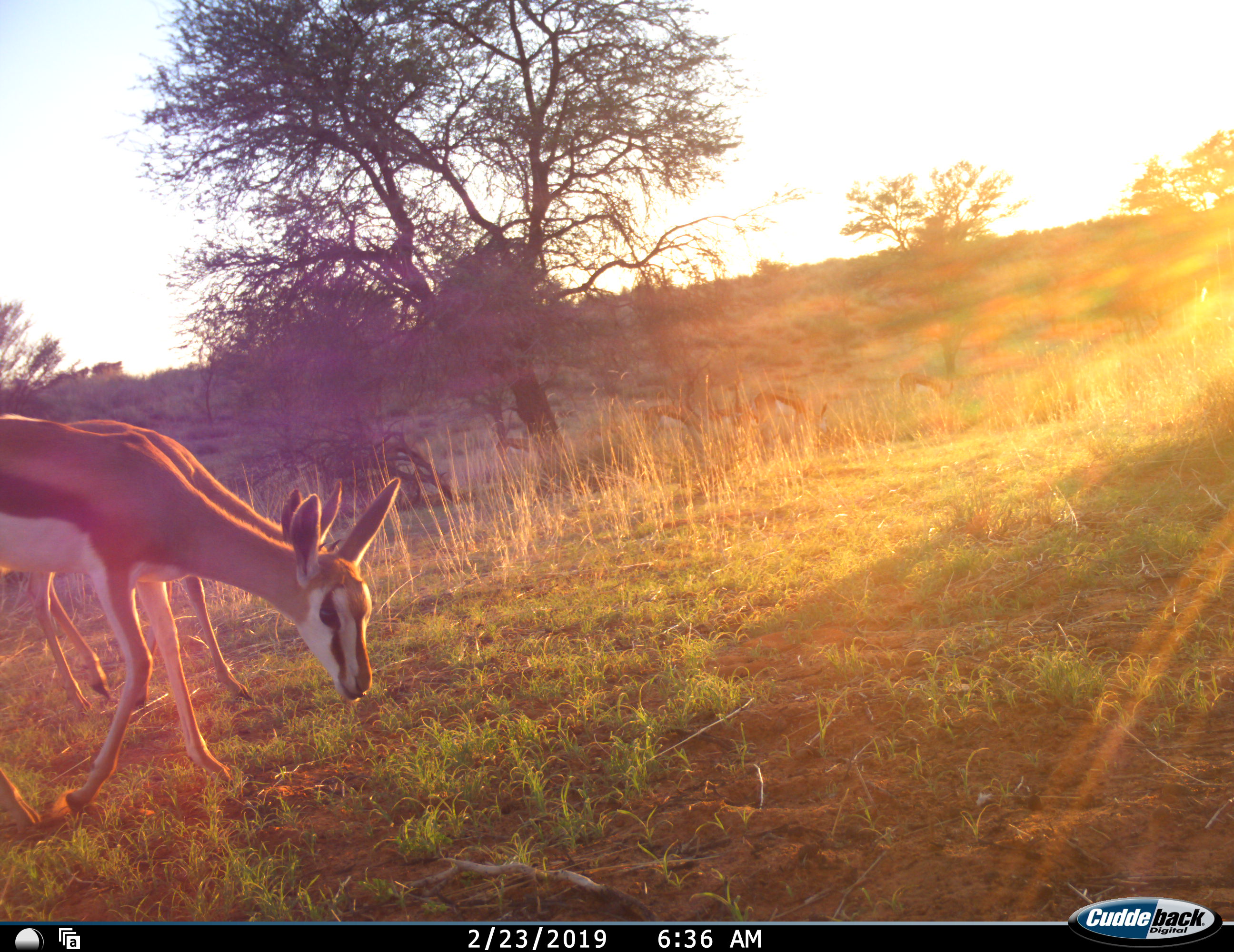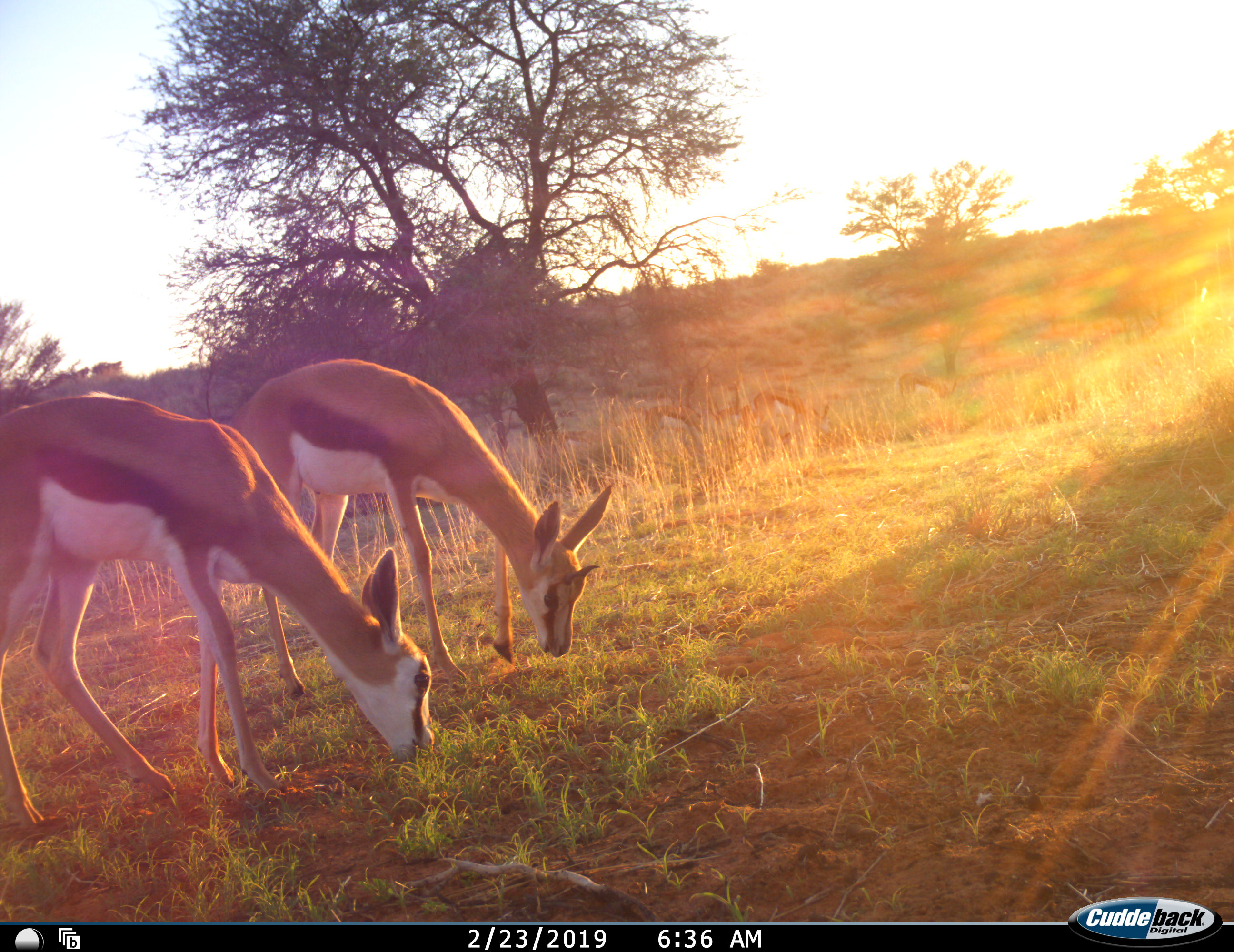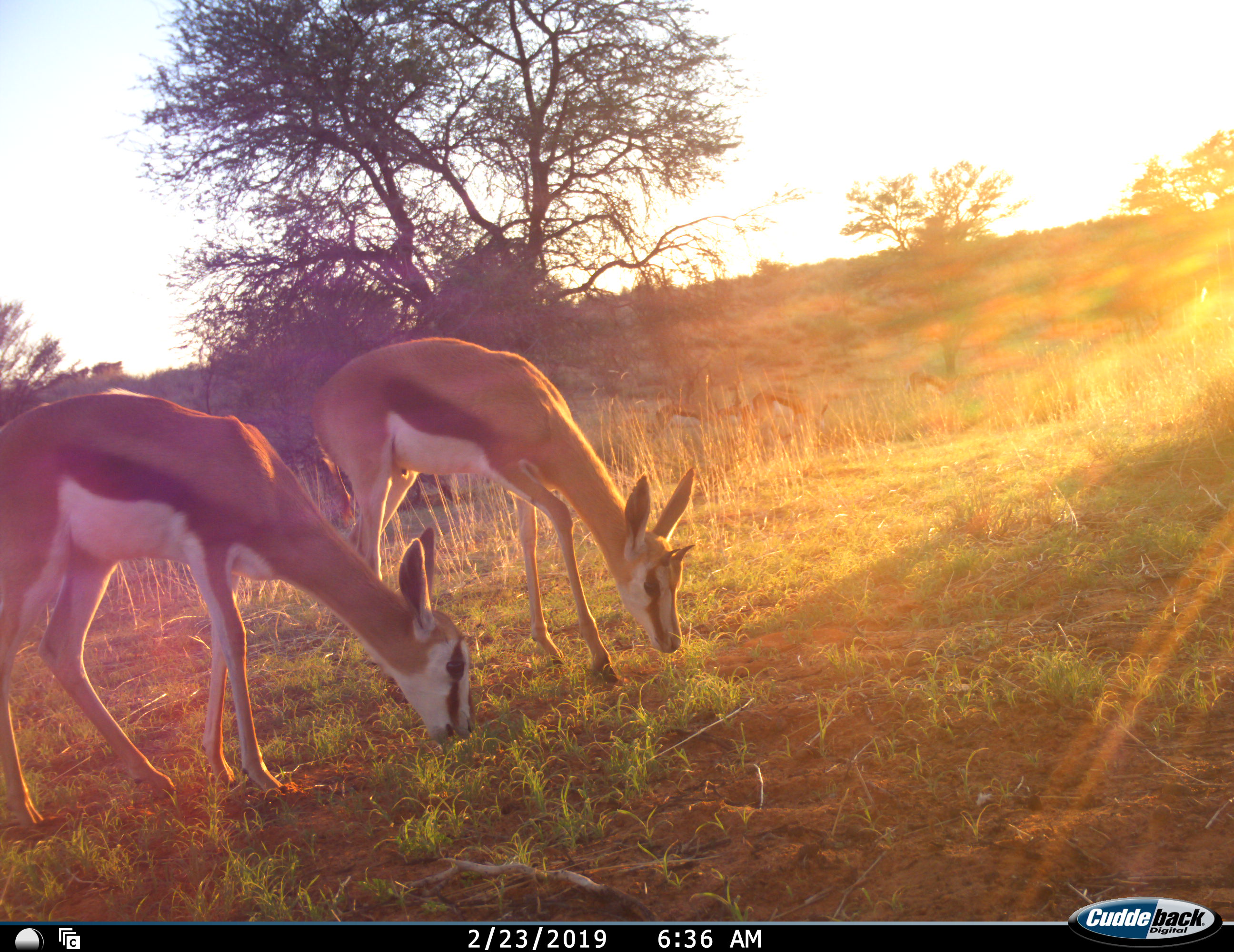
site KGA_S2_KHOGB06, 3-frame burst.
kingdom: Animalia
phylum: Chordata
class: Mammalia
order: Artiodactyla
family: Bovidae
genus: Antidorcas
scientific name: Antidorcas marsupialis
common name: springbok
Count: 3.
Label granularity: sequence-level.